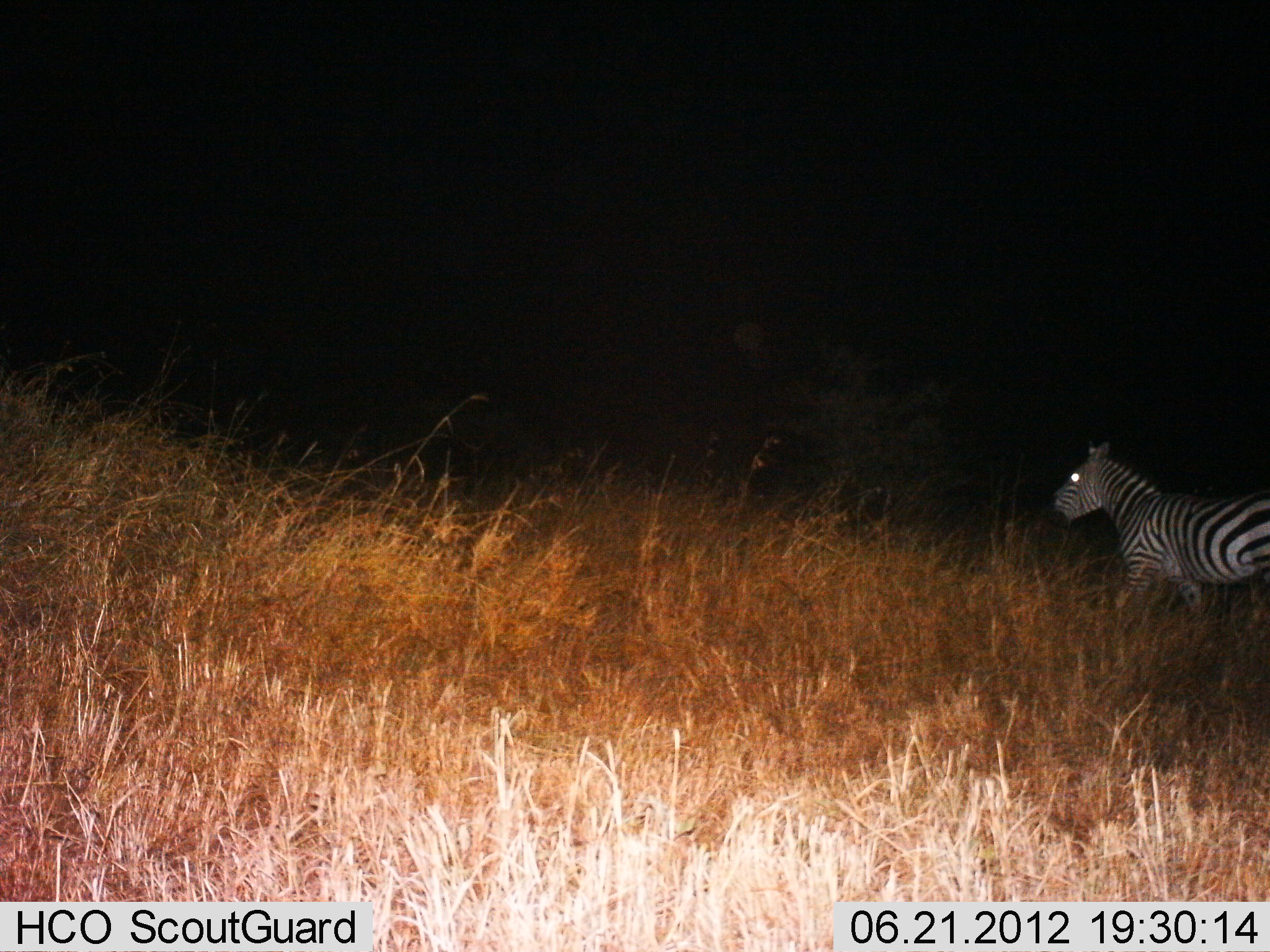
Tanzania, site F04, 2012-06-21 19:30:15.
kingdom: Animalia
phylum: Chordata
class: Mammalia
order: Perissodactyla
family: Equidae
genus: Equus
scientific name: Equus quagga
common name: plains zebra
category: zebra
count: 1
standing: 10%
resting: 0%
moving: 90%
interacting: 0%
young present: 0%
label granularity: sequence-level